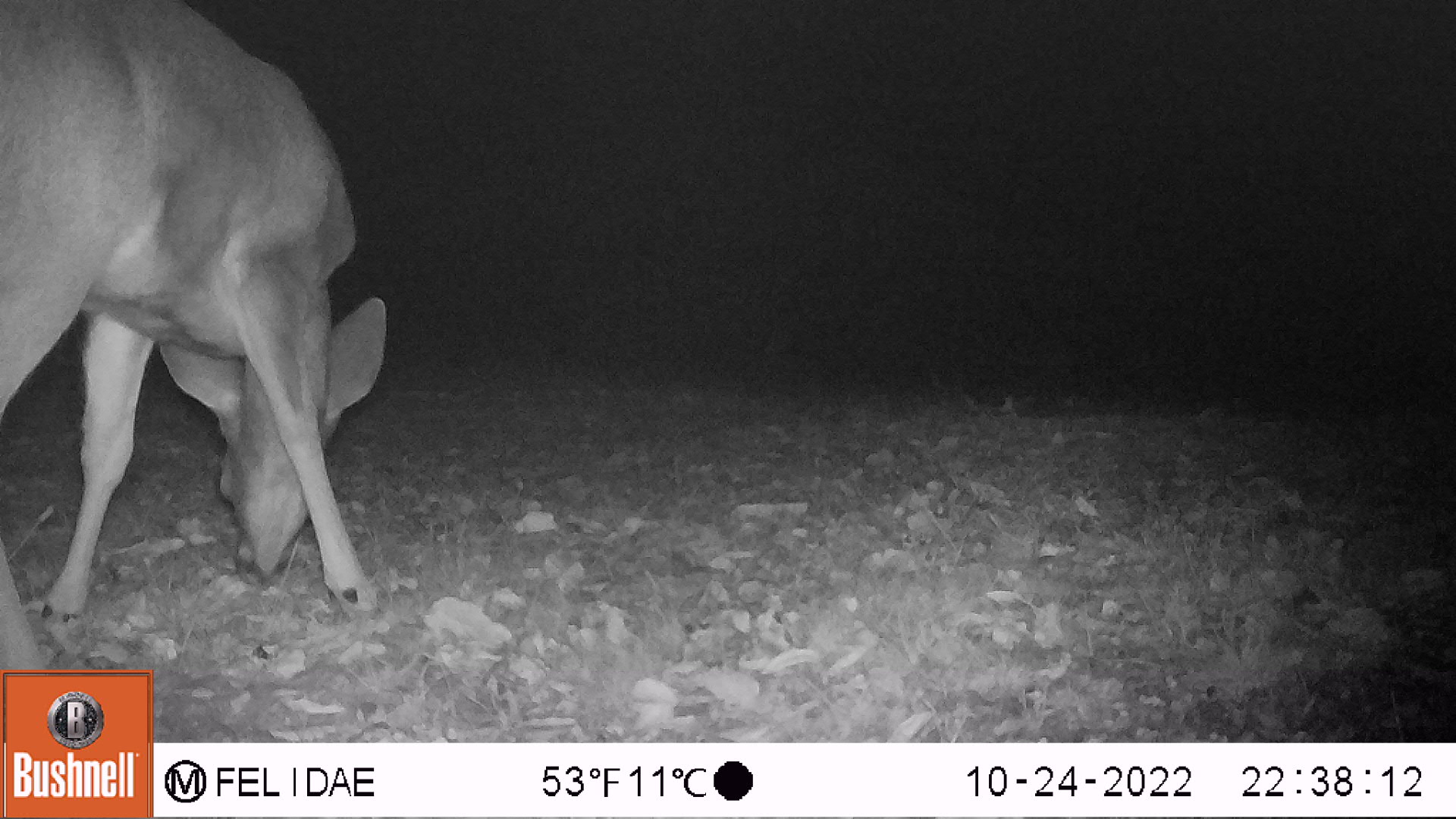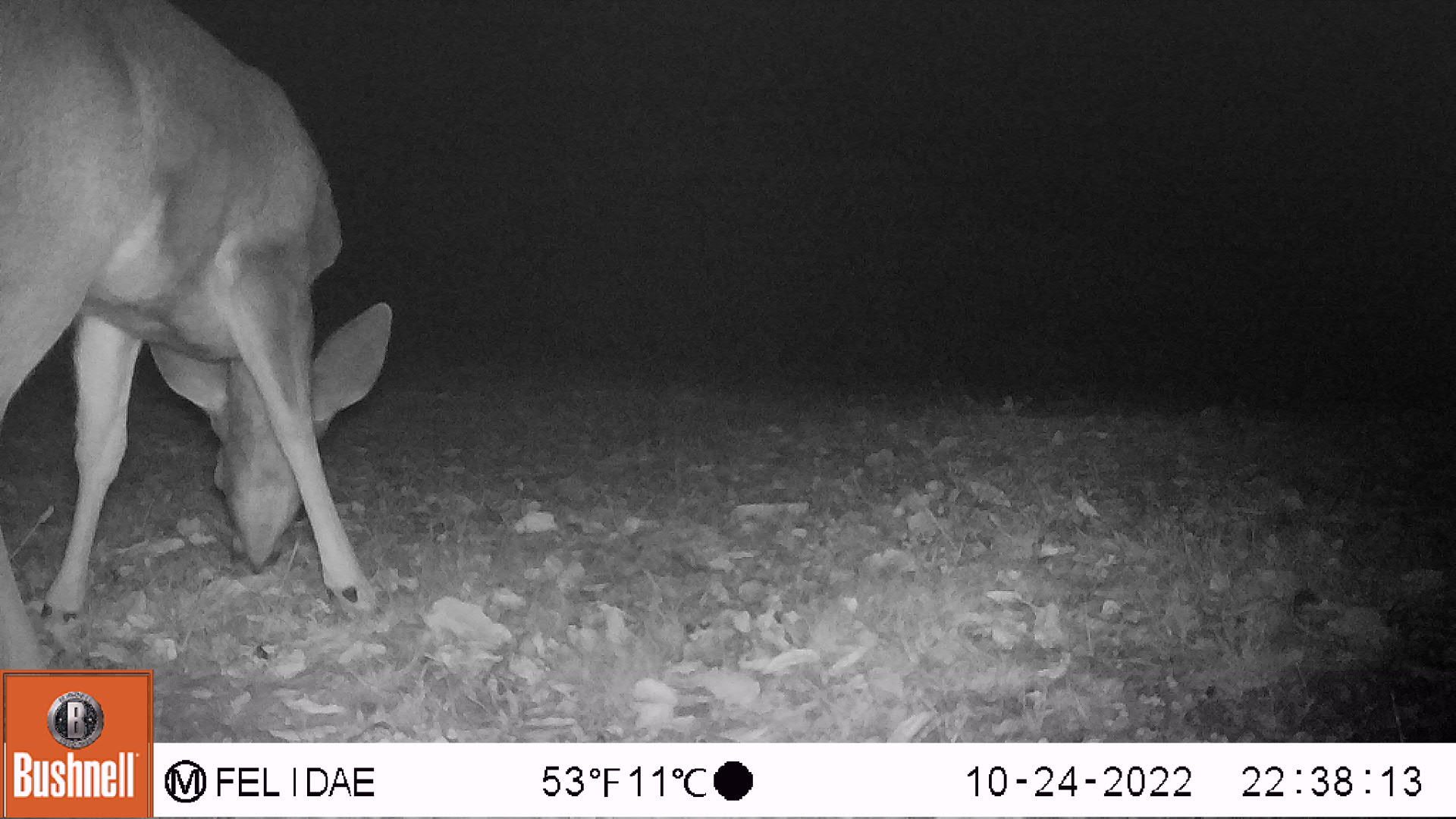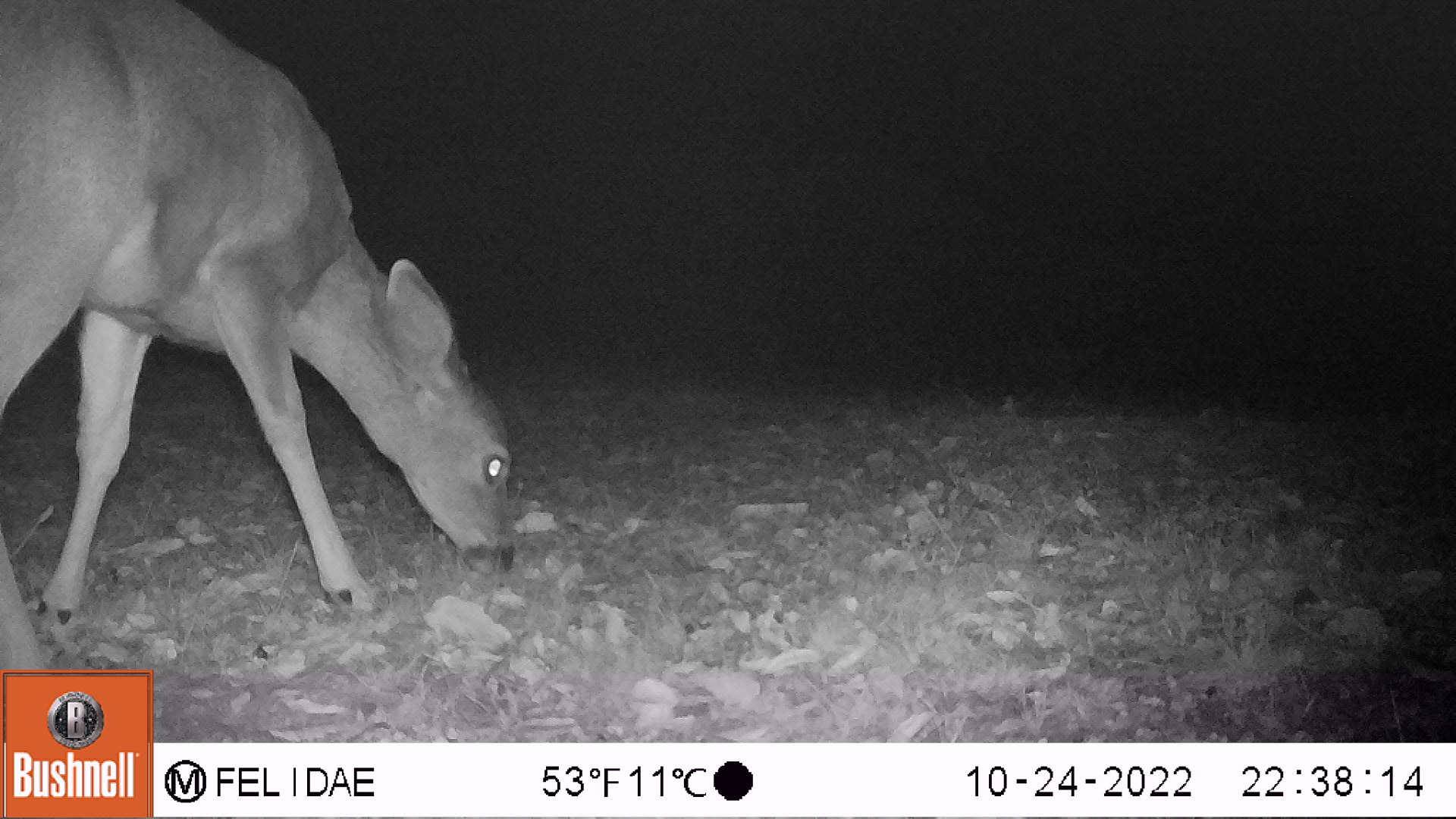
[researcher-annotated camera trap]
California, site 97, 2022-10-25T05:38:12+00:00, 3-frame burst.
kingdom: Animalia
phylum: Chordata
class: Mammalia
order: Artiodactyla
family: Cervidae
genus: Odocoileus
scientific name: Odocoileus hemionus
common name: mule deer